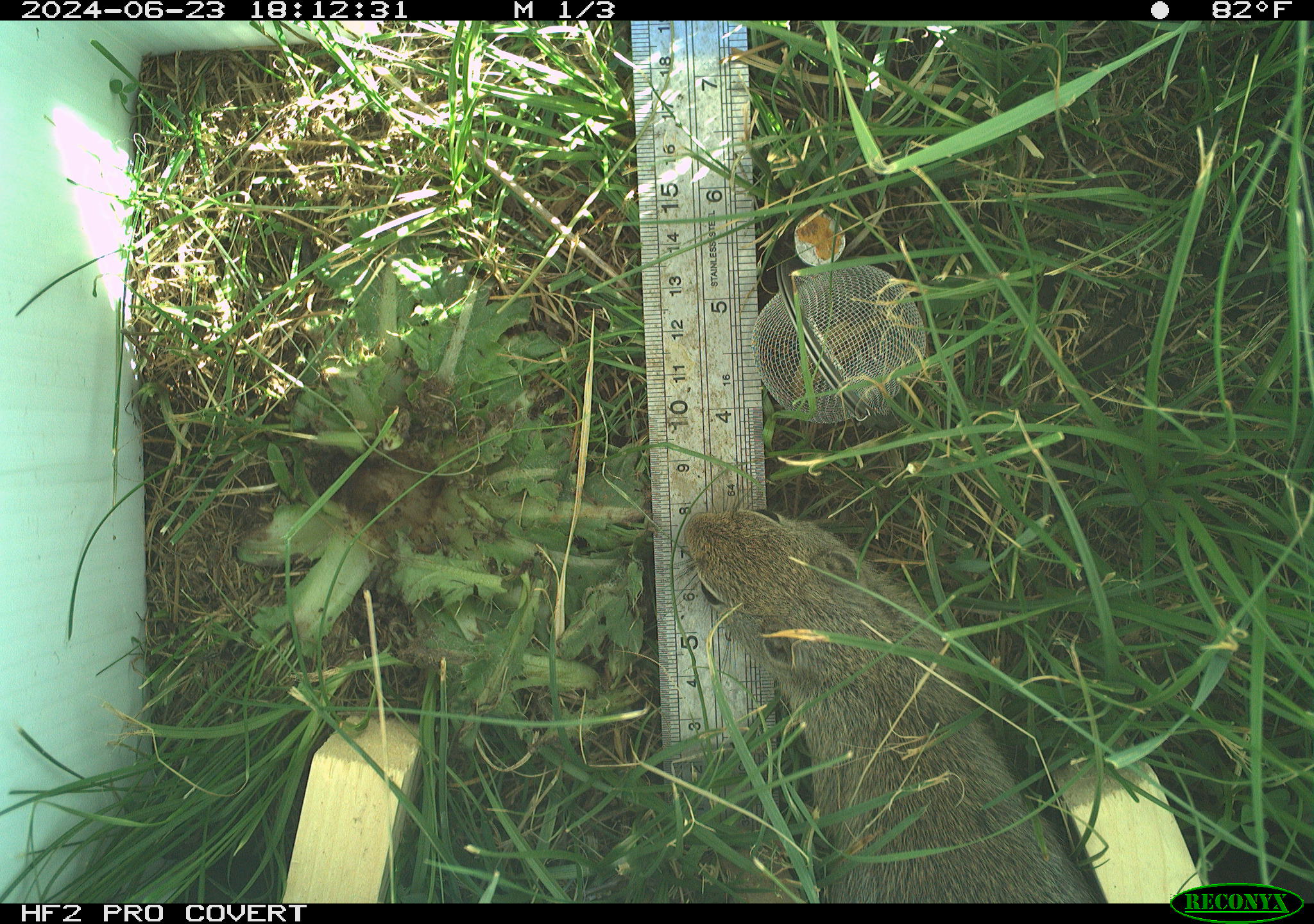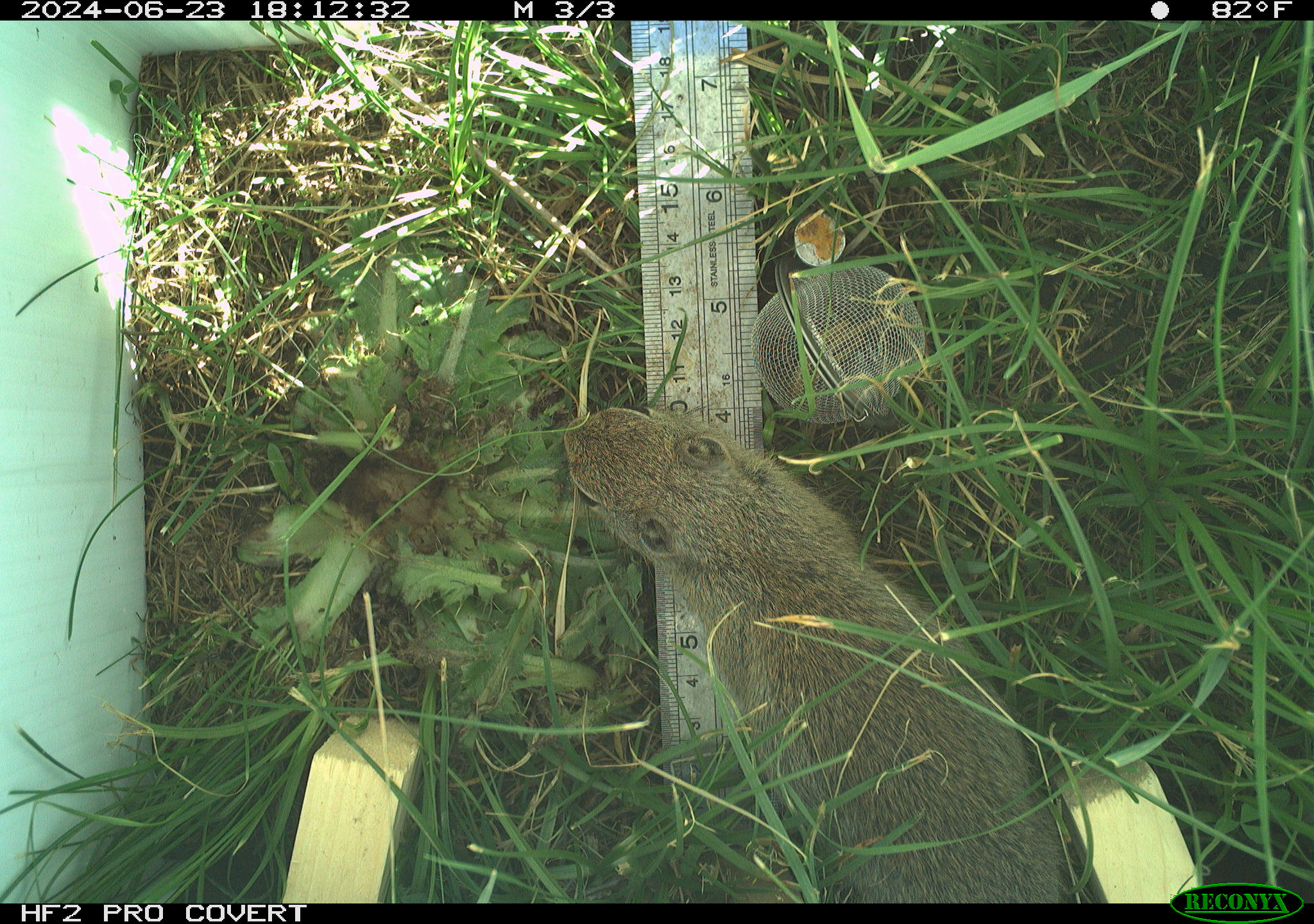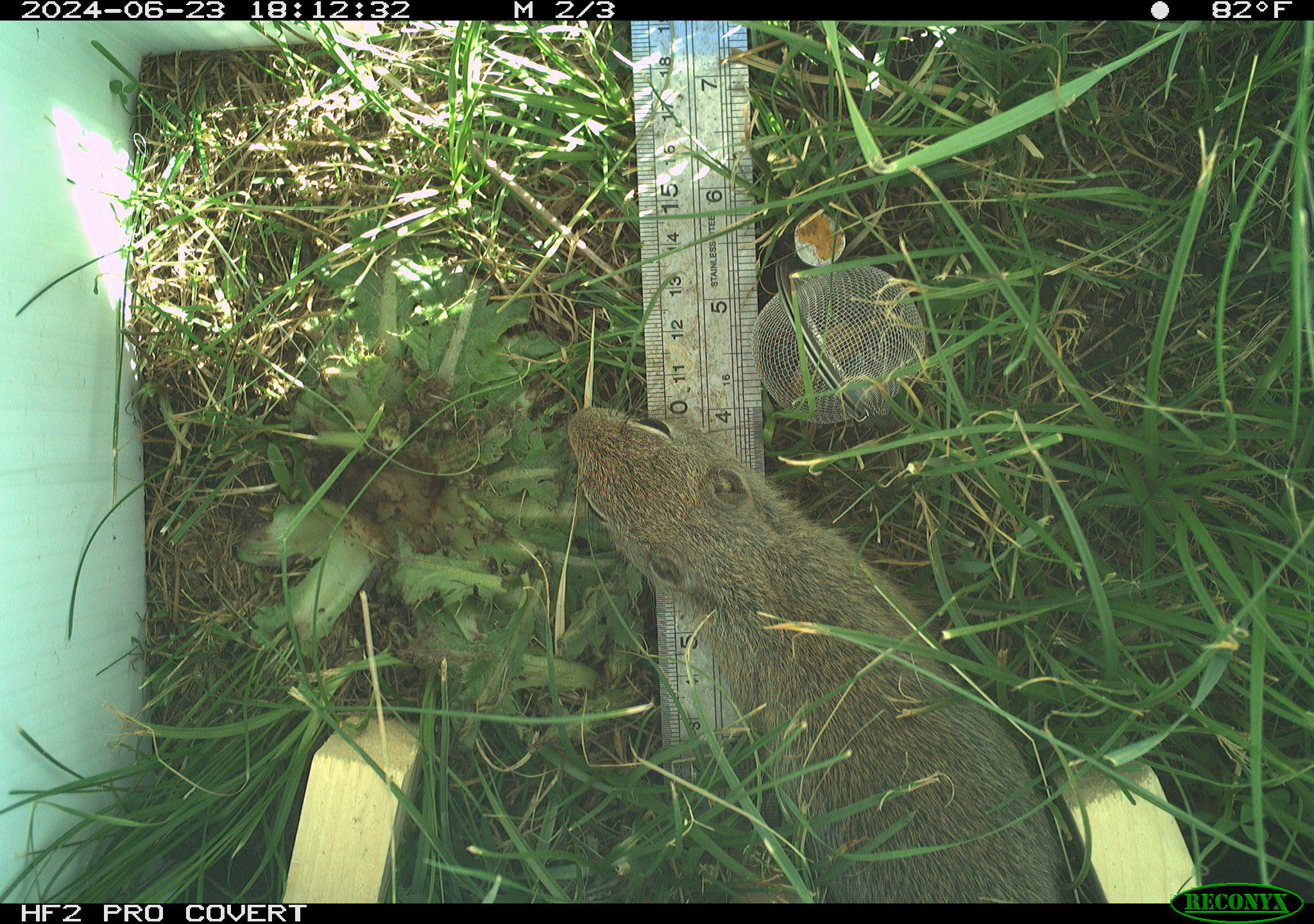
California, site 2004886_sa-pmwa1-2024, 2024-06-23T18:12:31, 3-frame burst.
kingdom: Animalia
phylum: Chordata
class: Mammalia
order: Rodentia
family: Sciuridae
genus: Urocitellus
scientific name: Urocitellus beldingi beldingi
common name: belding's ground squirrel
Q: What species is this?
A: Belding's ground squirrel (Urocitellus beldingi beldingi).